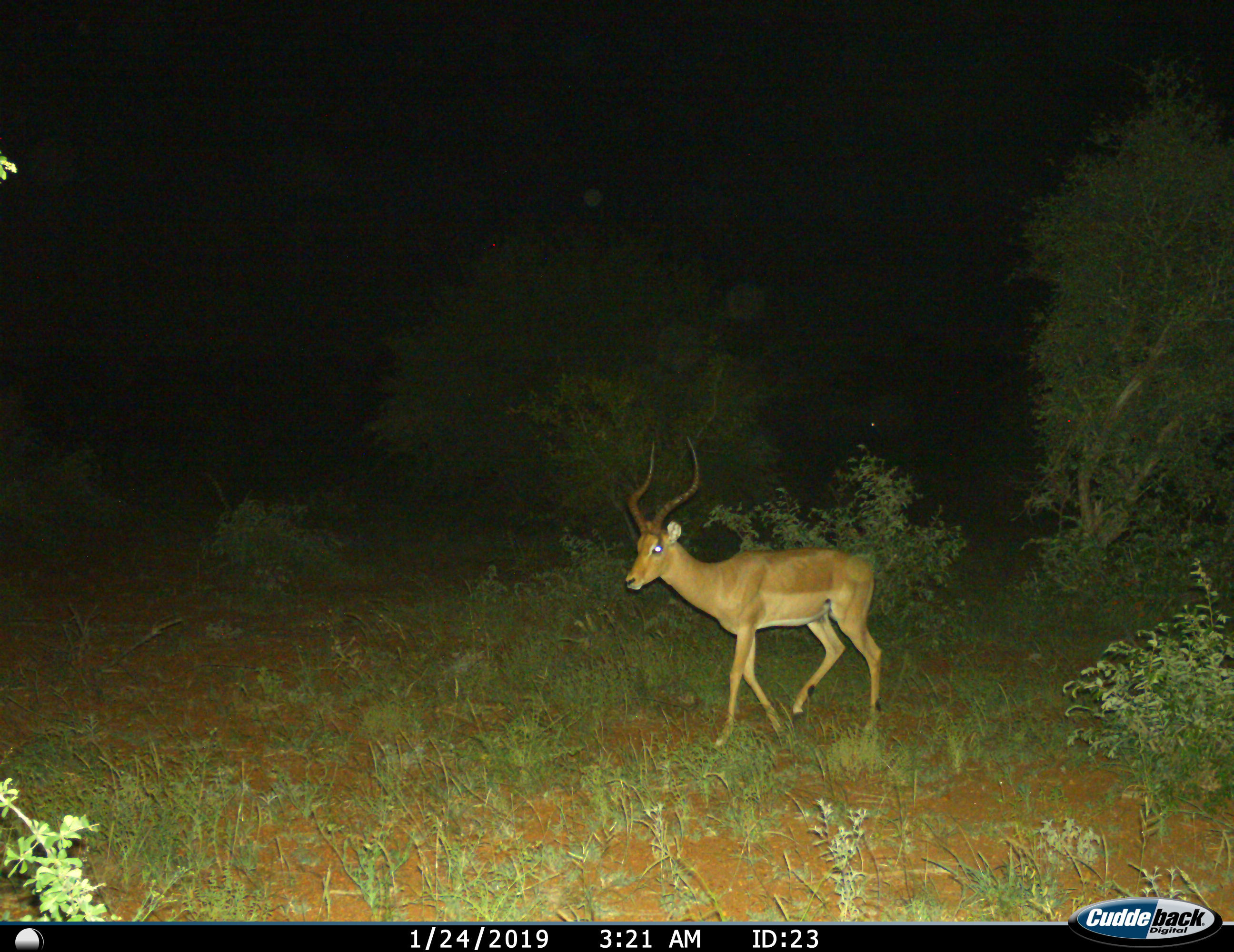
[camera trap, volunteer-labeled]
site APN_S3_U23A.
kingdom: Animalia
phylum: Chordata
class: Mammalia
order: Artiodactyla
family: Bovidae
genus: Aepyceros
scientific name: Aepyceros melampus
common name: impala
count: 1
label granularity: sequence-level